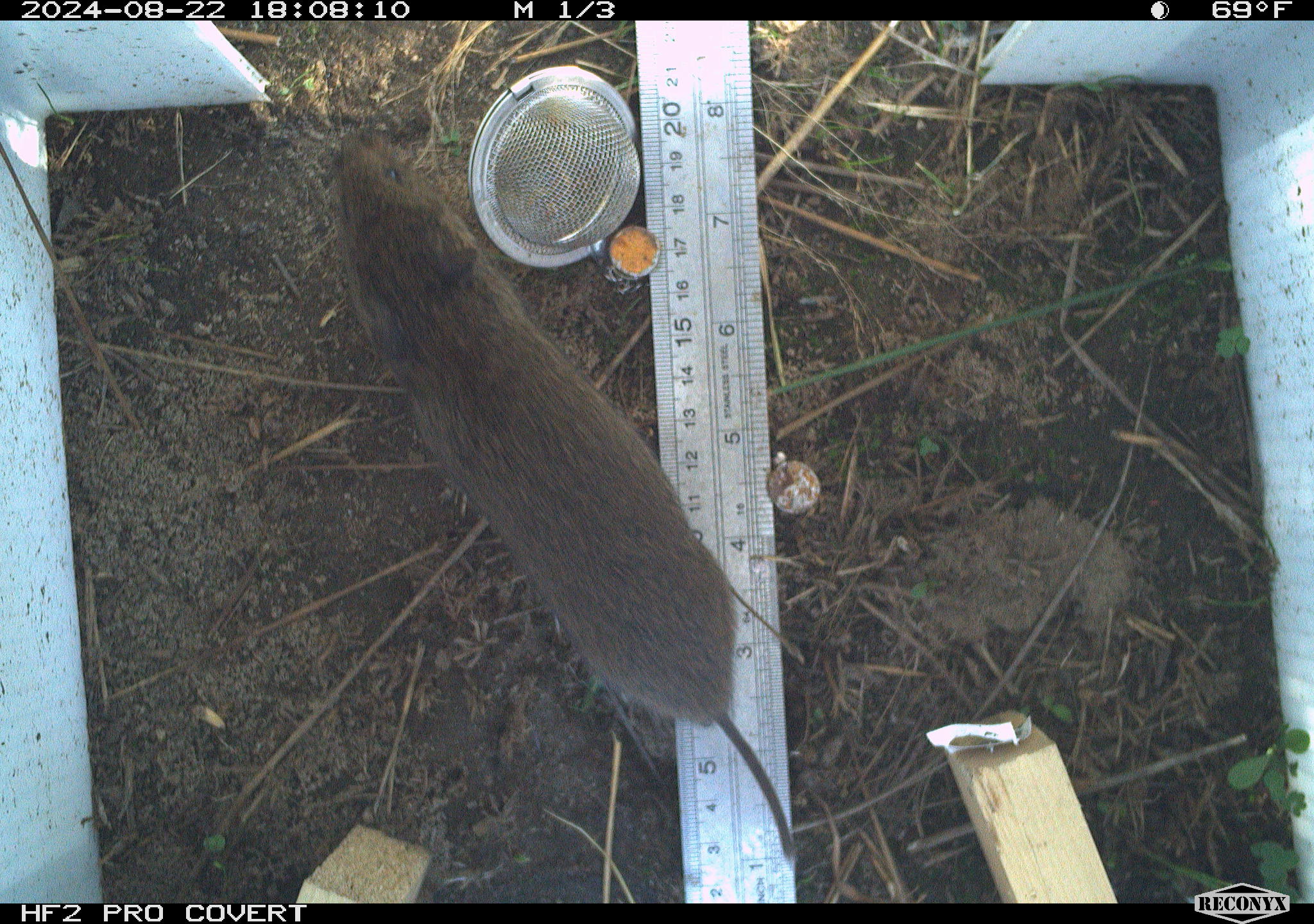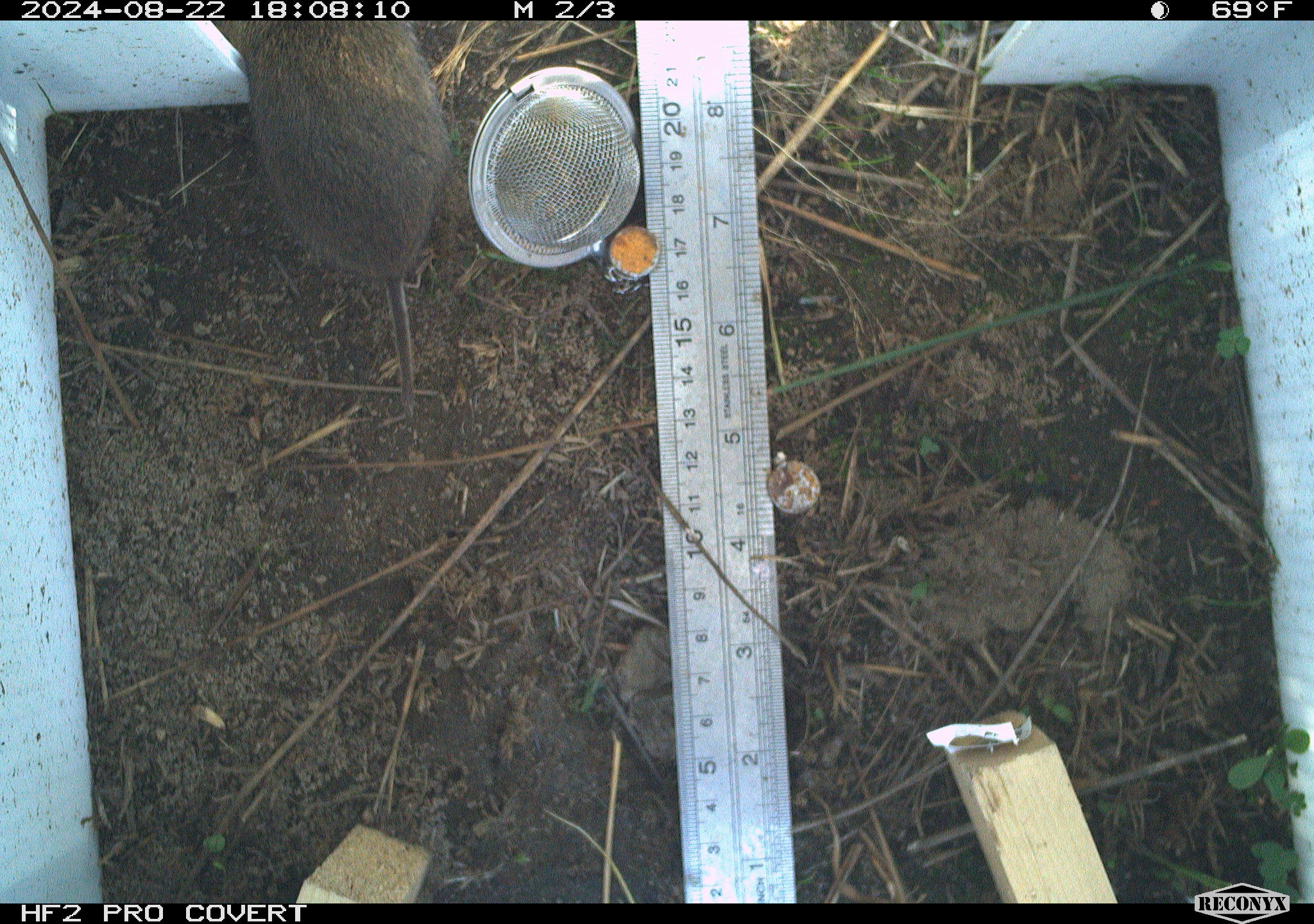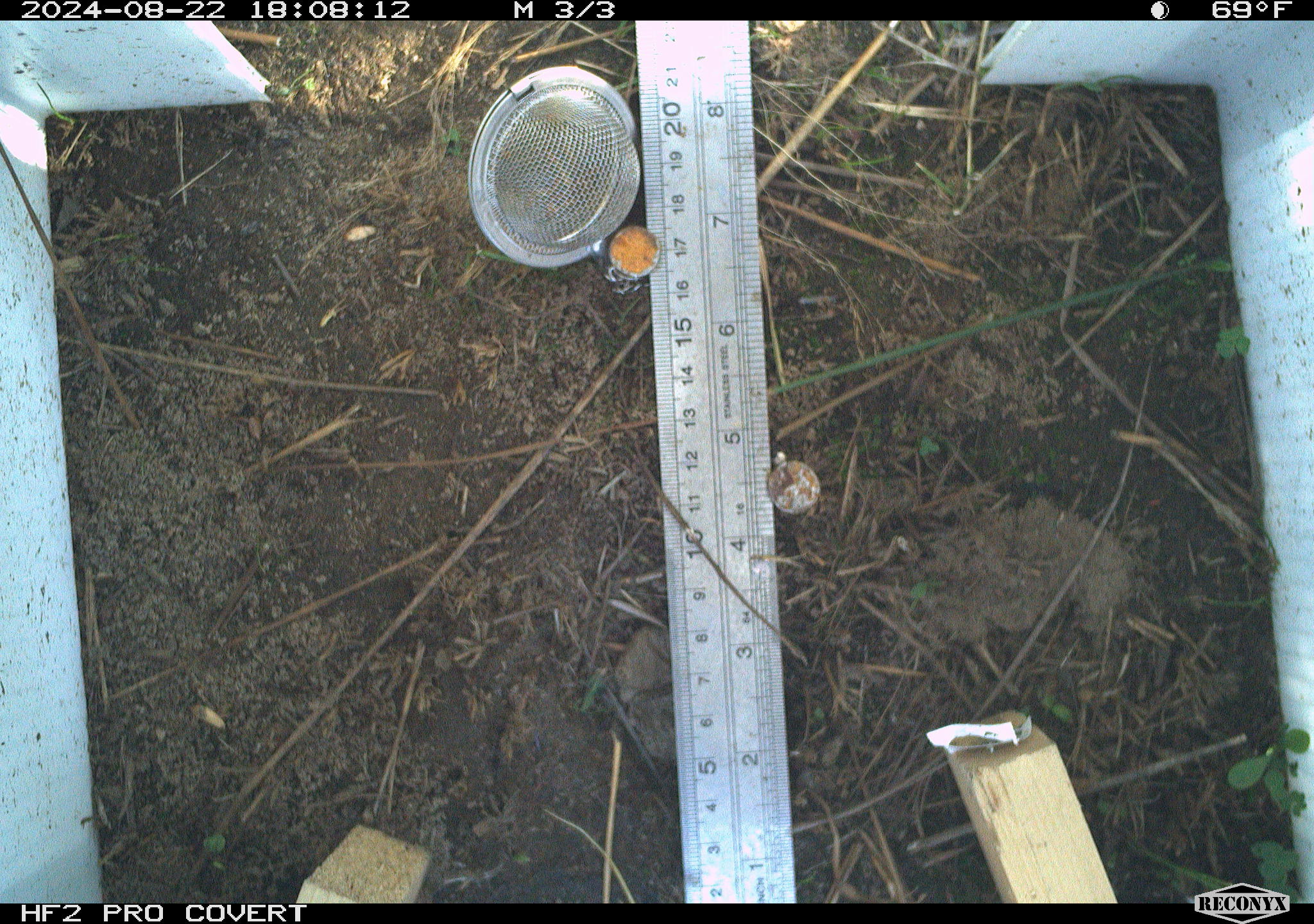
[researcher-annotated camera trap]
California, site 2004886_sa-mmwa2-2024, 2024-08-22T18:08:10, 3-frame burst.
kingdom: Animalia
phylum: Chordata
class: Mammalia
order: Rodentia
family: Cricetidae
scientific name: Arvicolinae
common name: voles, lemmings, and muskrats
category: arvicolinae subfamily